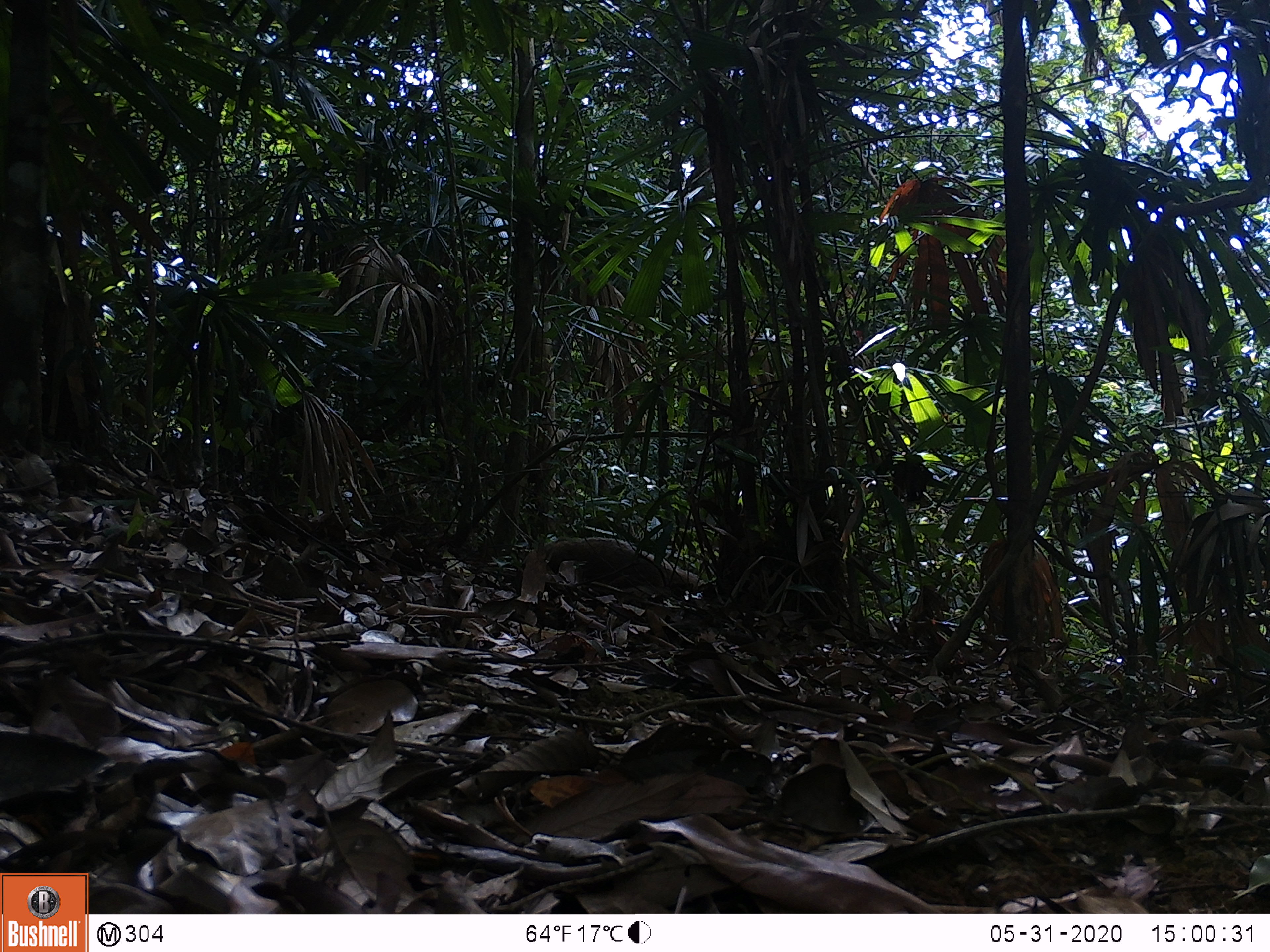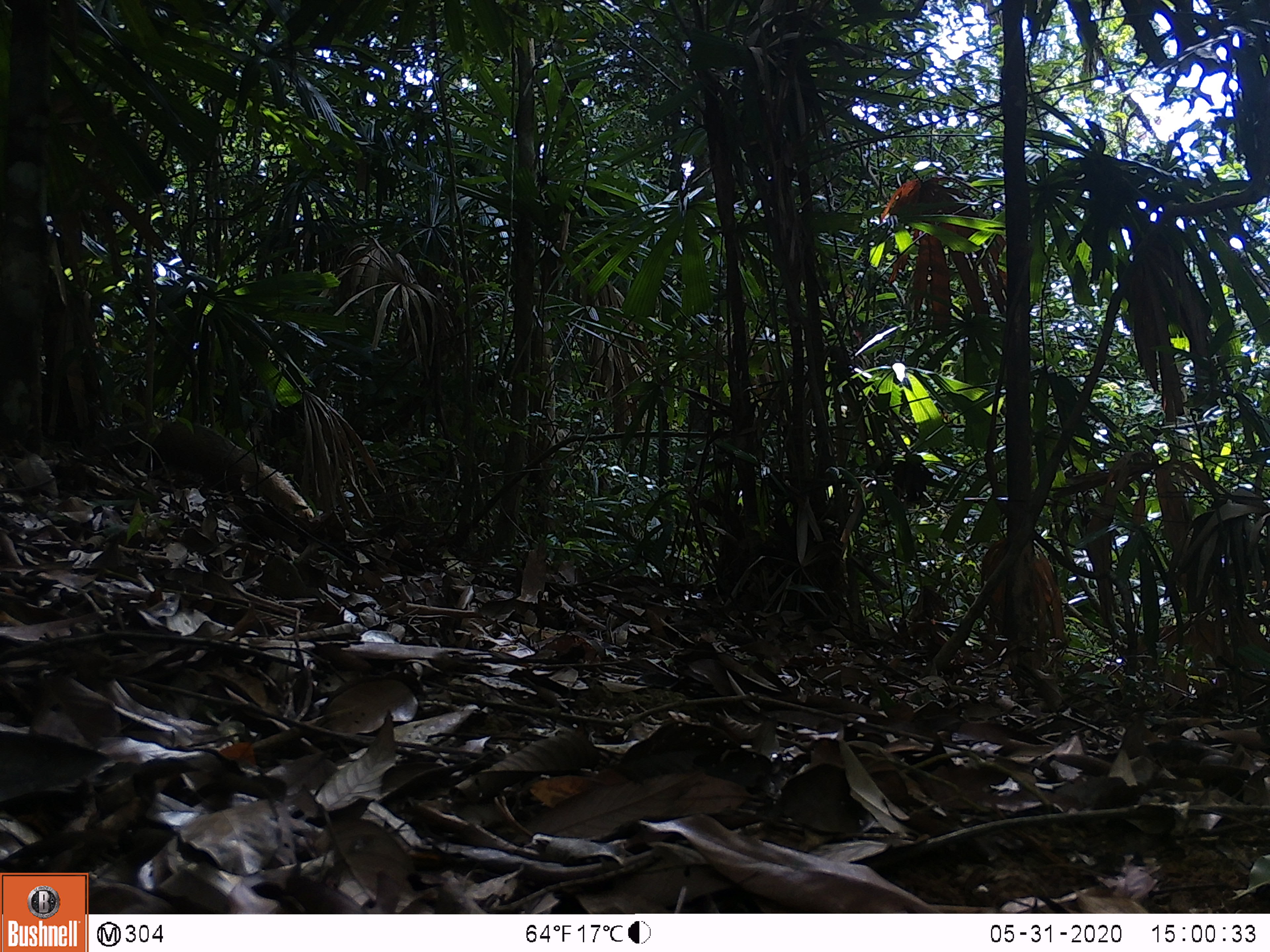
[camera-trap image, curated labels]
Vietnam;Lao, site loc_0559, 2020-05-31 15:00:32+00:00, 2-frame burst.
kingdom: Animalia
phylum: Chordata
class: Mammalia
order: Carnivora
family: Herpestidae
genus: Urva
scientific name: Urva urva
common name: crab-eating mongoose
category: crab eating mongoose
Crab eating mongoose (crab-eating mongoose) (Urva urva). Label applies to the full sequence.